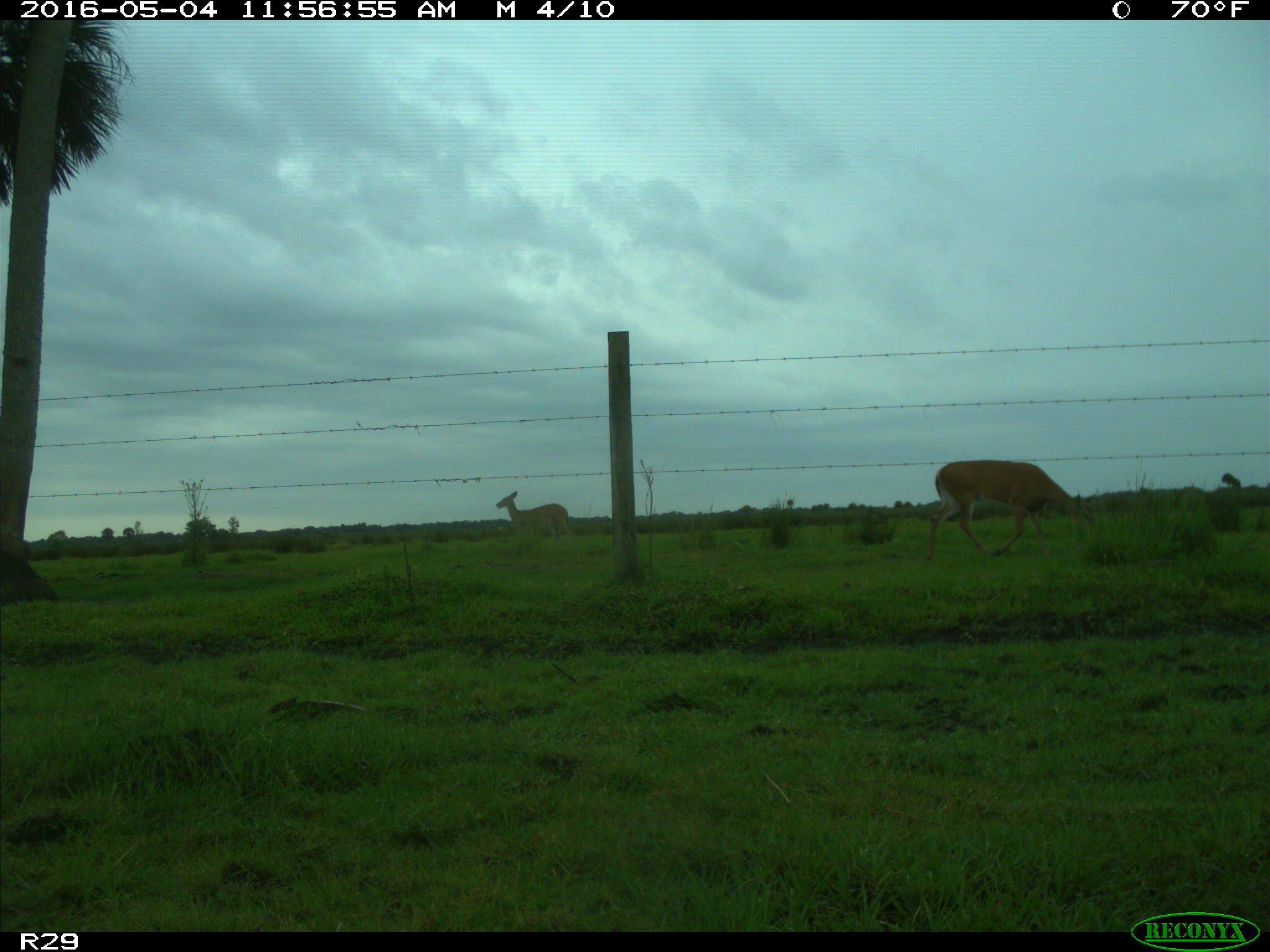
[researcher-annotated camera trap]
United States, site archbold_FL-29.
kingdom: Animalia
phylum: Chordata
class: Mammalia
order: Artiodactyla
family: Cervidae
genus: Odocoileus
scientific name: Odocoileus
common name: deer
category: unidentified deer